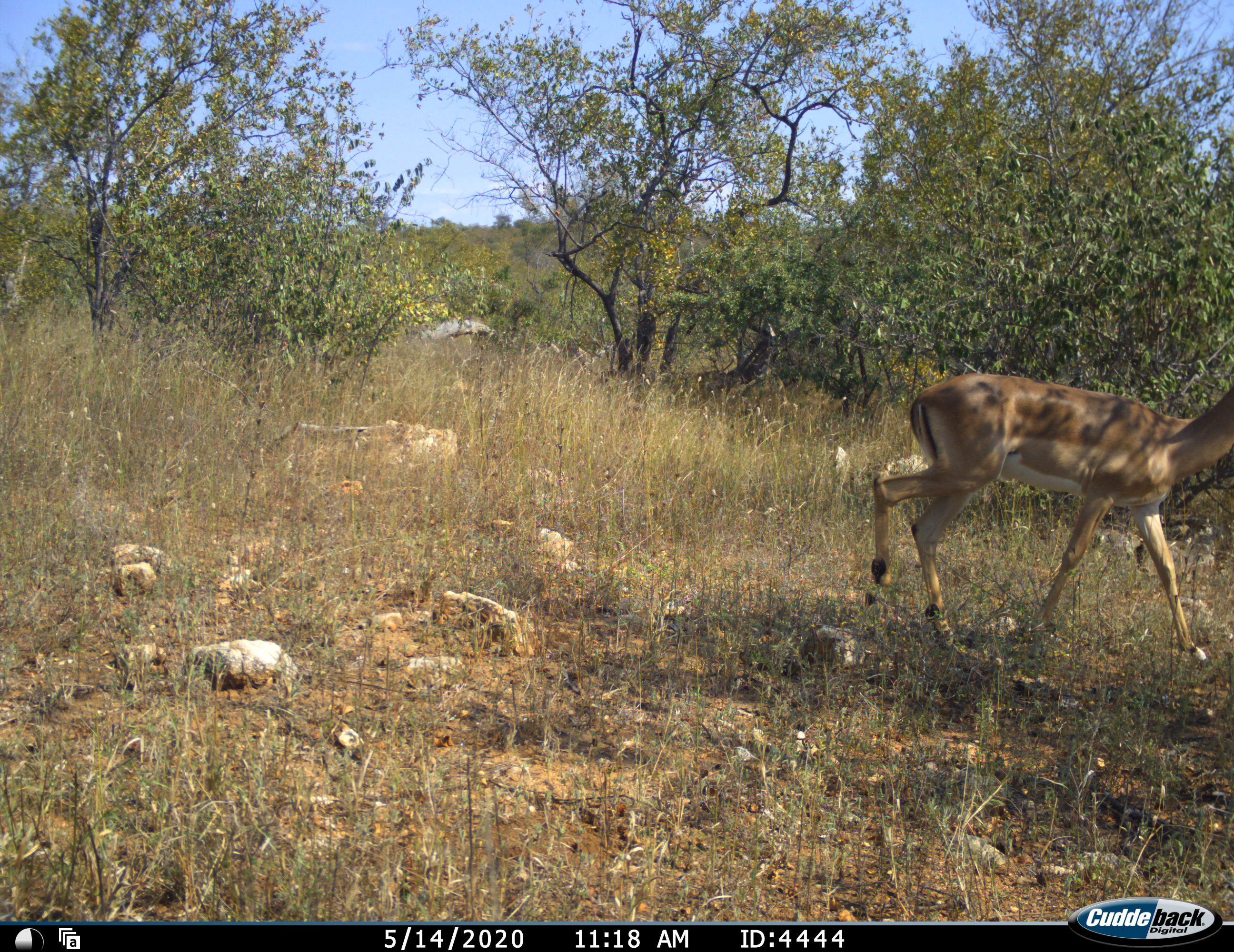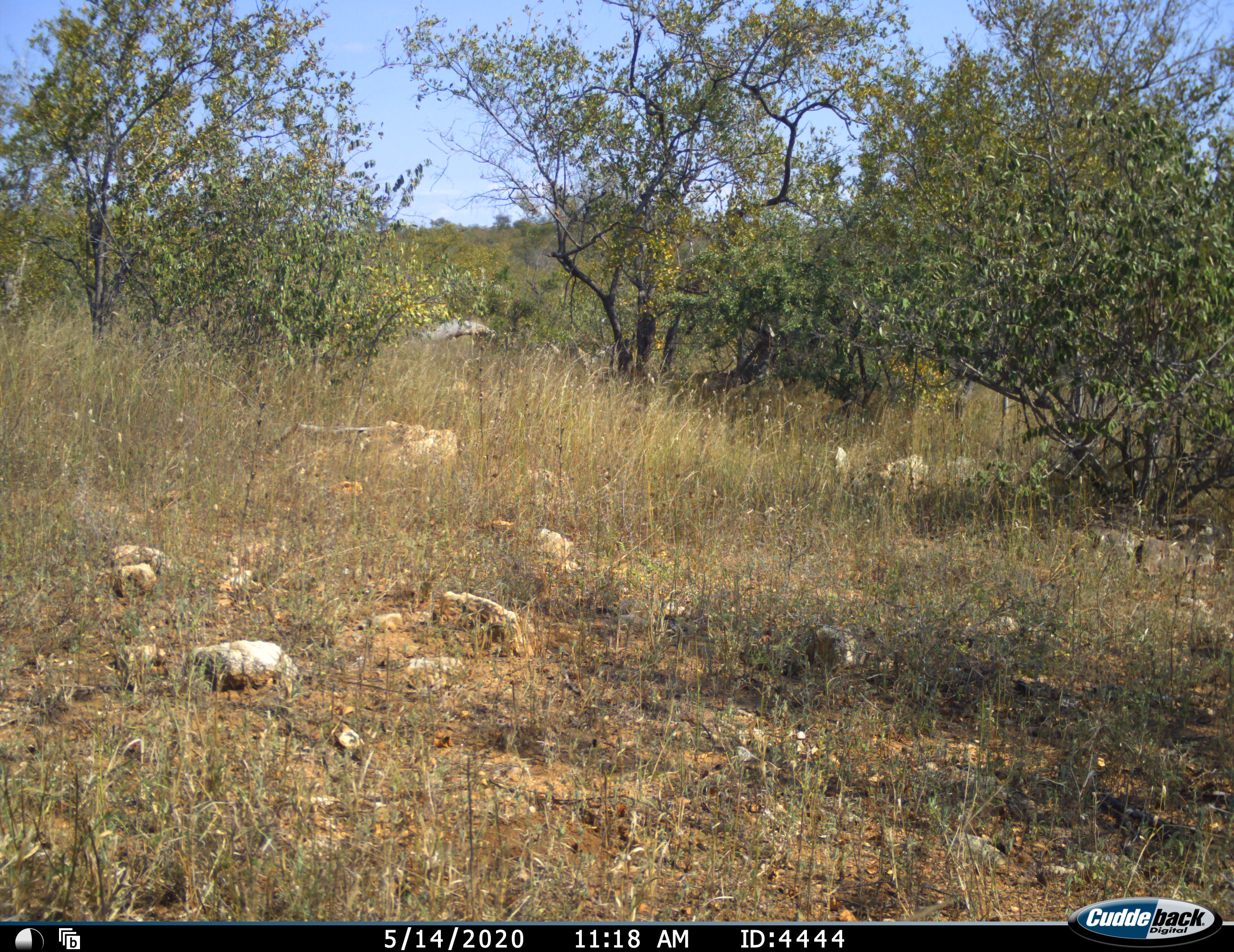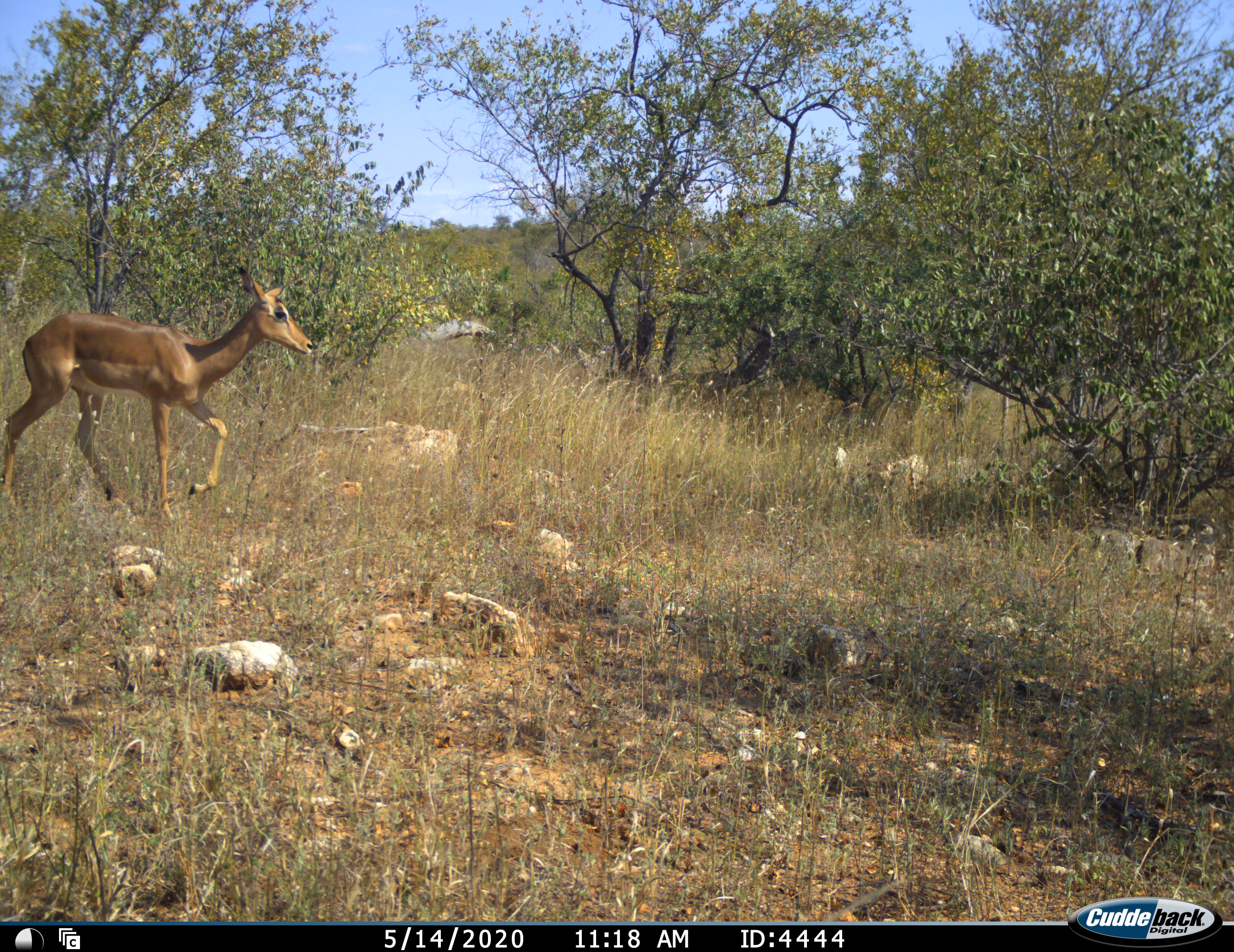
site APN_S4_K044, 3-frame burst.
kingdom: Animalia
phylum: Chordata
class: Mammalia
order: Artiodactyla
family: Bovidae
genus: Aepyceros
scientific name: Aepyceros melampus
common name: impala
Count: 2.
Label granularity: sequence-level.